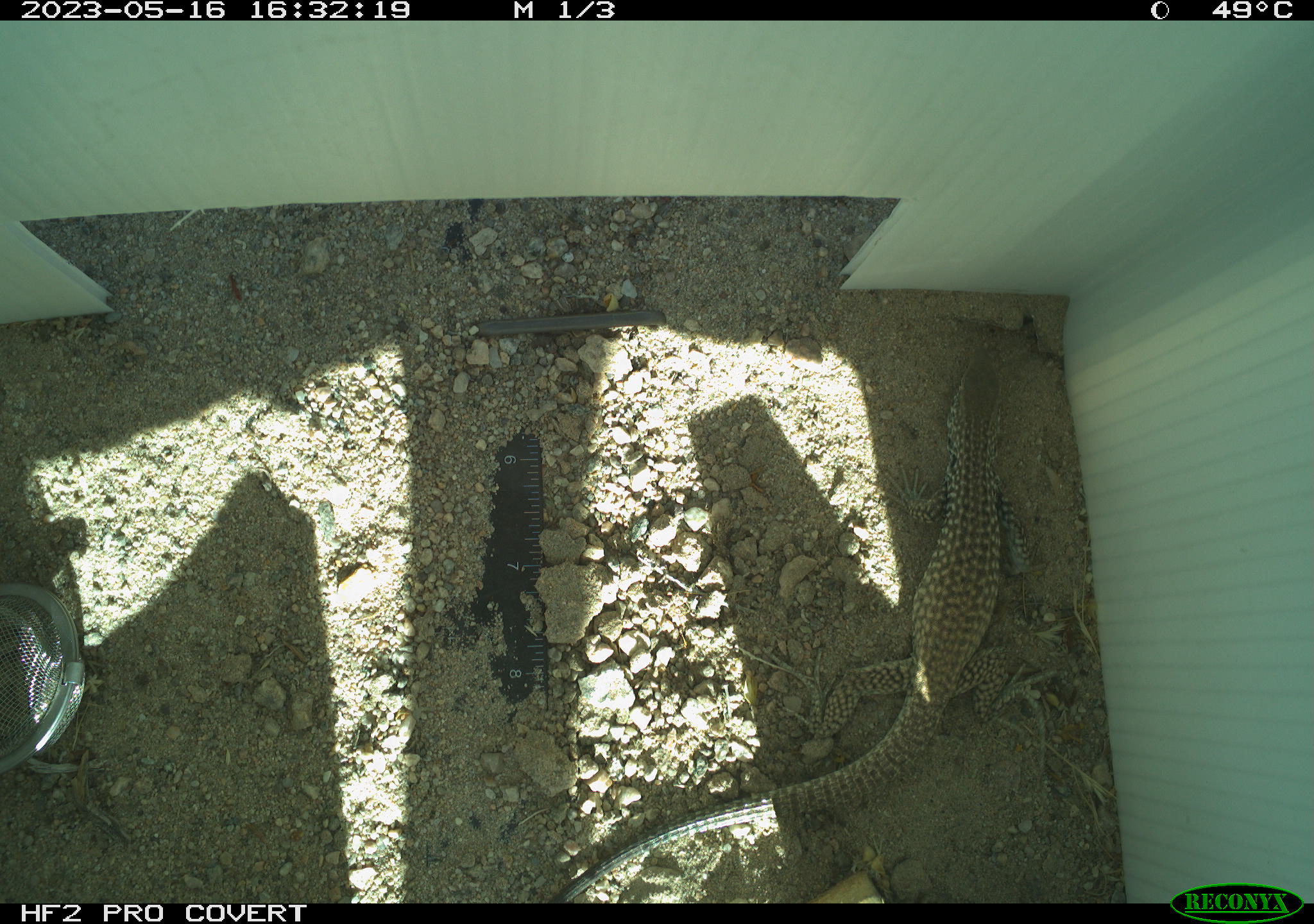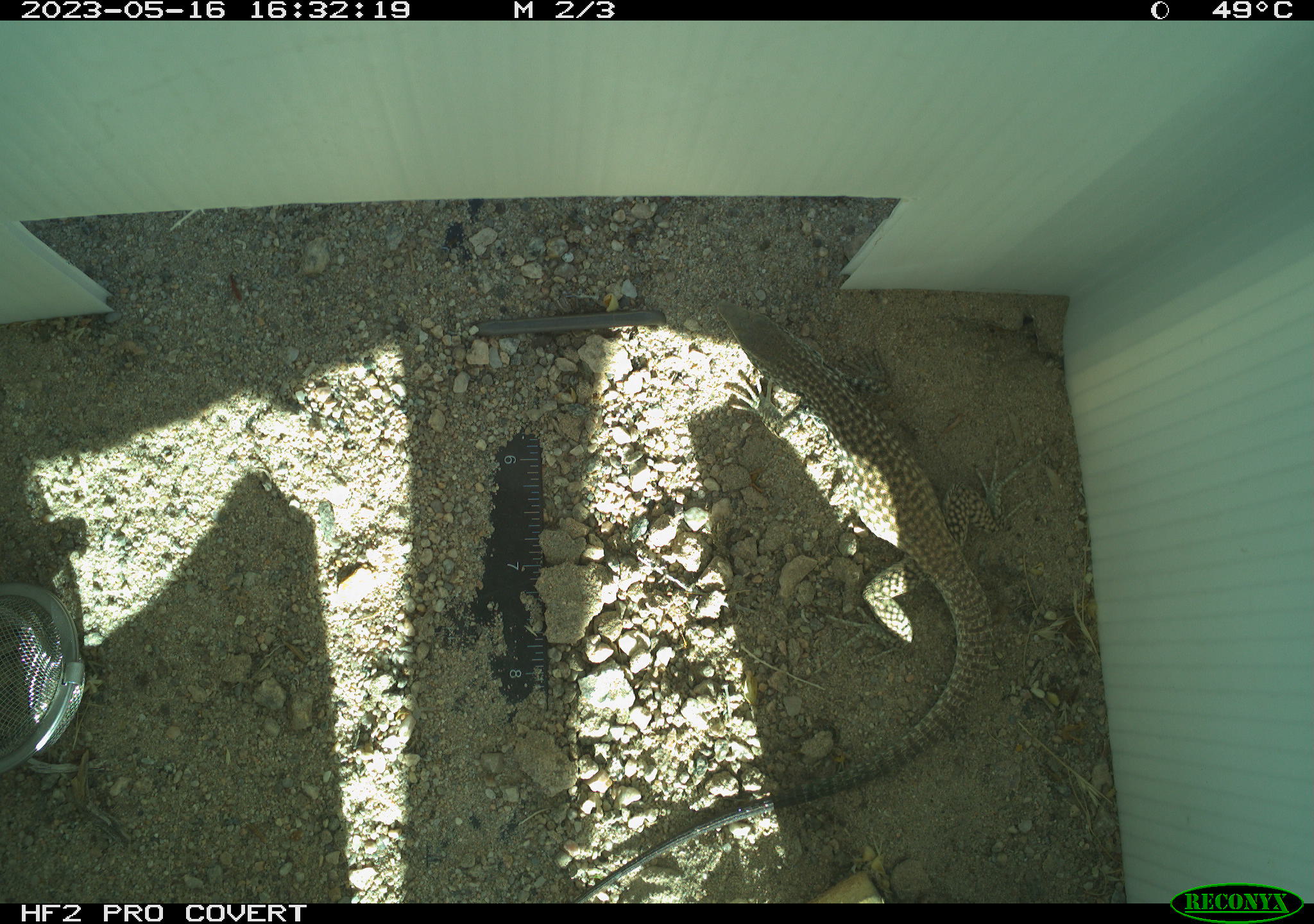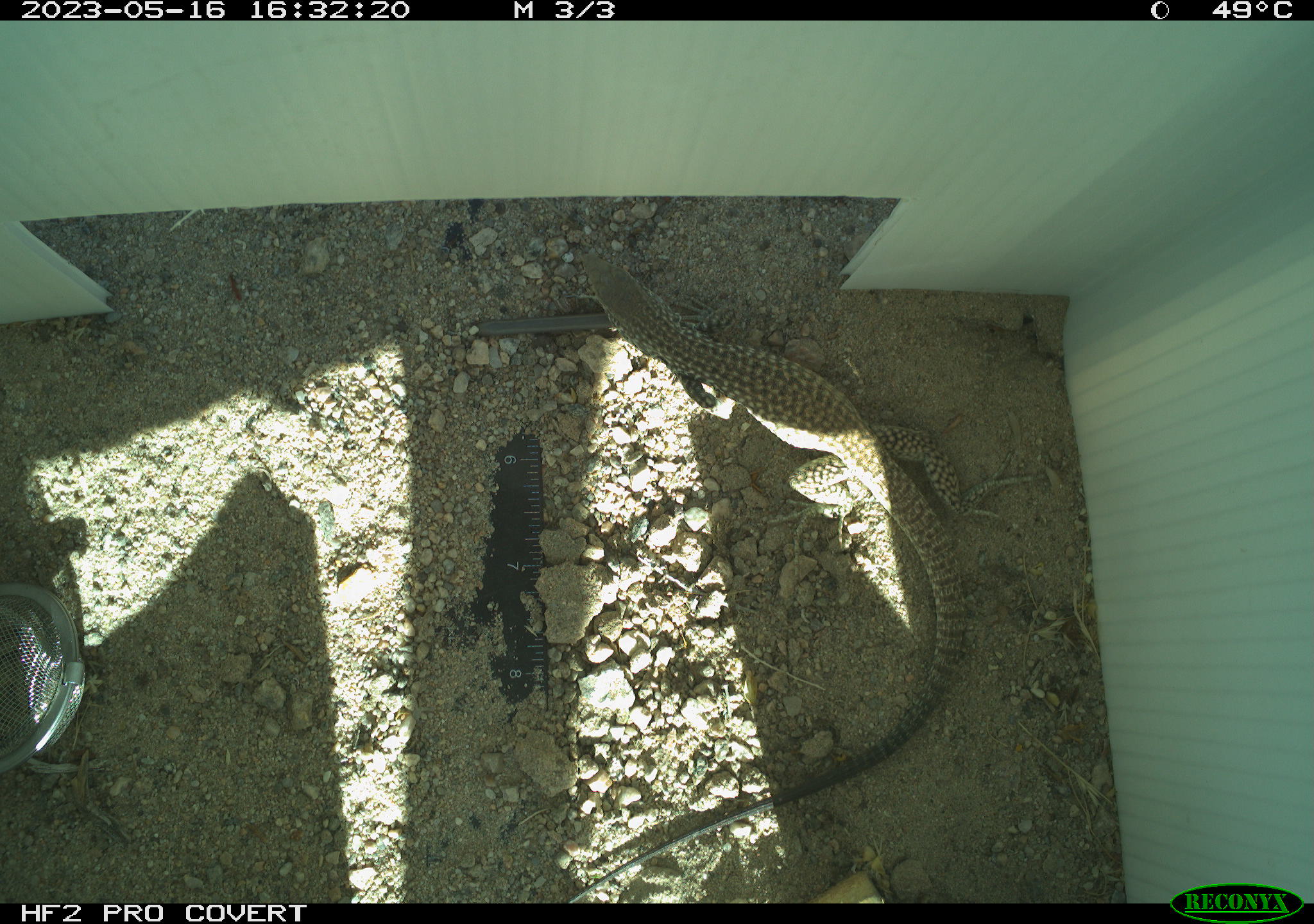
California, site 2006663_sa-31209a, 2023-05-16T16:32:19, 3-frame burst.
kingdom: Animalia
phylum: Chordata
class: Reptilia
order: Squamata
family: Teiidae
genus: Aspidoscelis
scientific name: Aspidoscelis tigris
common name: western whiptail